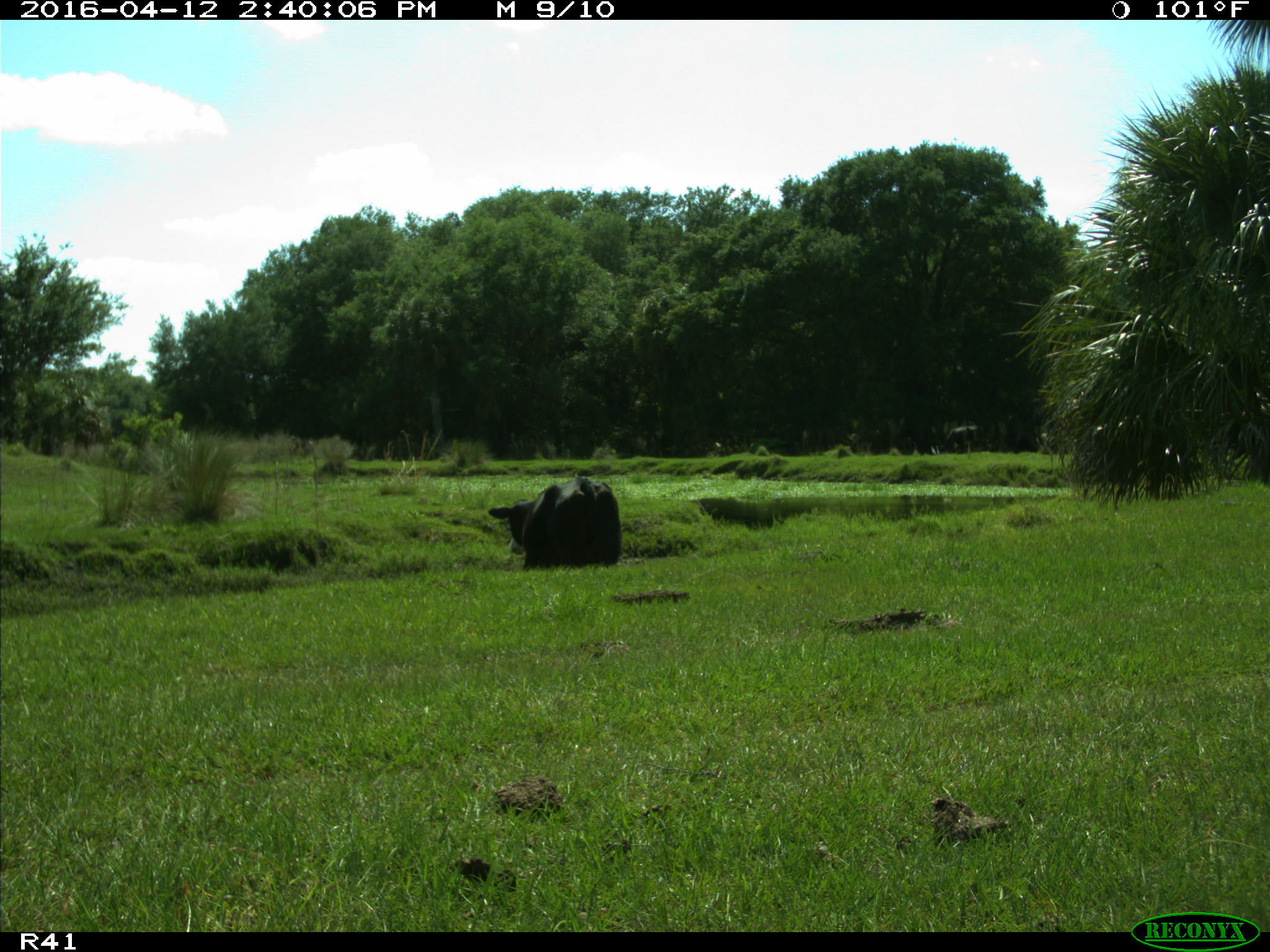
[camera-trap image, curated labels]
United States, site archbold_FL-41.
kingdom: Animalia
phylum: Chordata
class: Mammalia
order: Artiodactyla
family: Bovidae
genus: Bos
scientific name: Bos taurus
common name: domestic cow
Bos taurus (domestic cow).